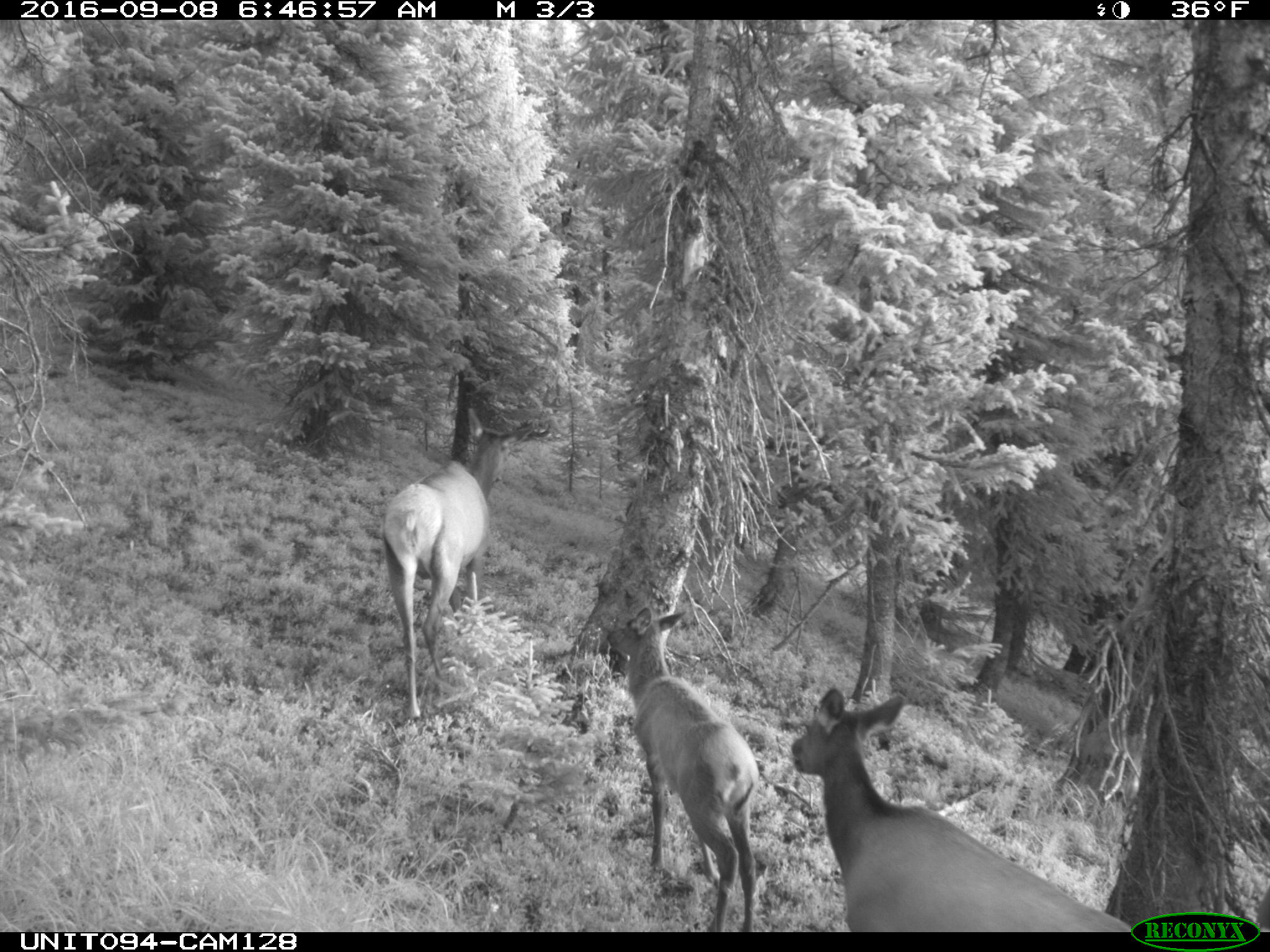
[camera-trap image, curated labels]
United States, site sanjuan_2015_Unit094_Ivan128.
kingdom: Animalia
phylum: Chordata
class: Mammalia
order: Artiodactyla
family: Cervidae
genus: Cervus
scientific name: Cervus elaphus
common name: red deer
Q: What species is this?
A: Cervus elaphus (red deer).